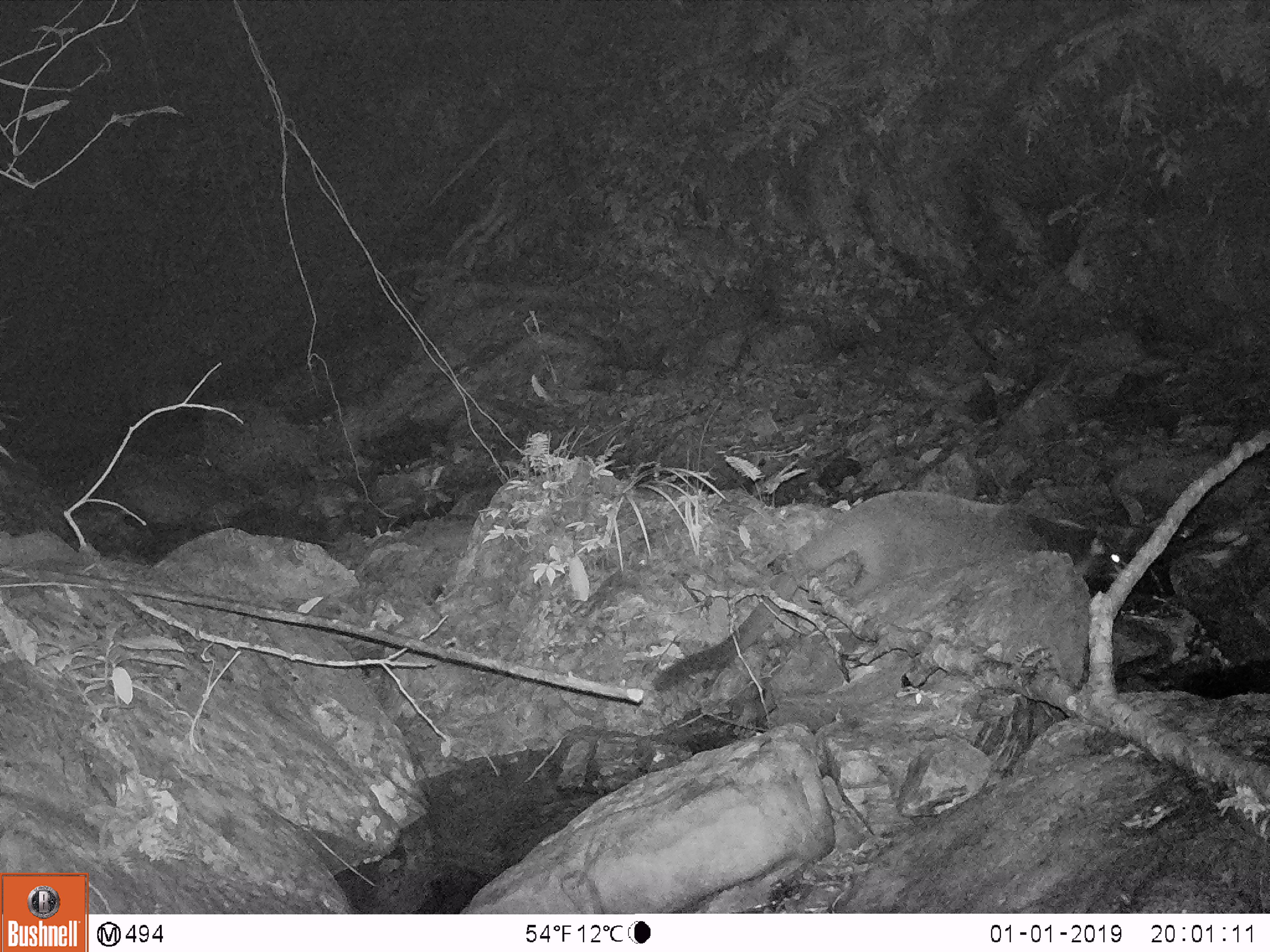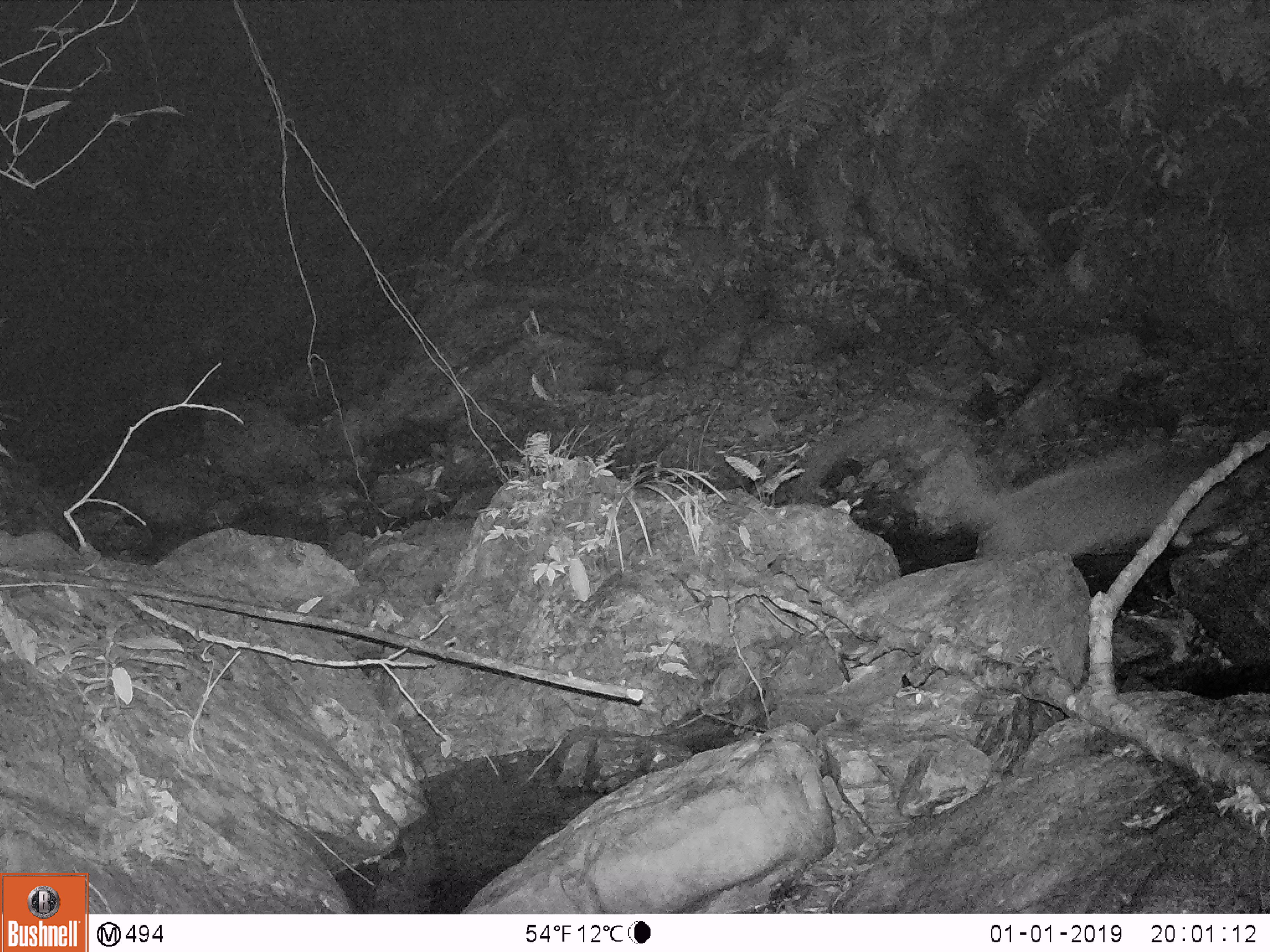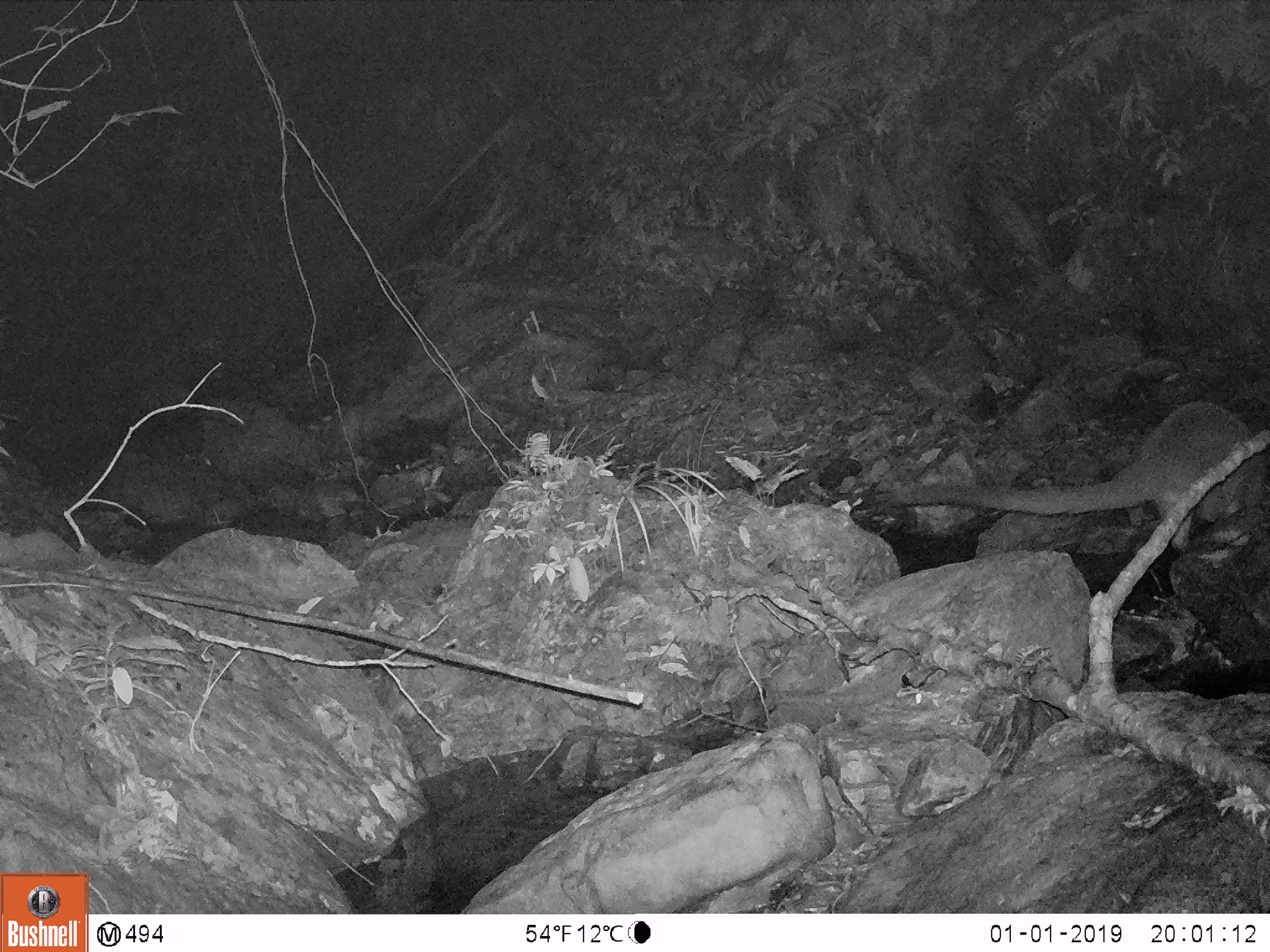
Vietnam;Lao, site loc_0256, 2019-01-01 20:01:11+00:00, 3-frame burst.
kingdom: Animalia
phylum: Chordata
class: Mammalia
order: Carnivora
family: Viverridae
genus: Paguma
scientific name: Paguma larvata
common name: masked palm civet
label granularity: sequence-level